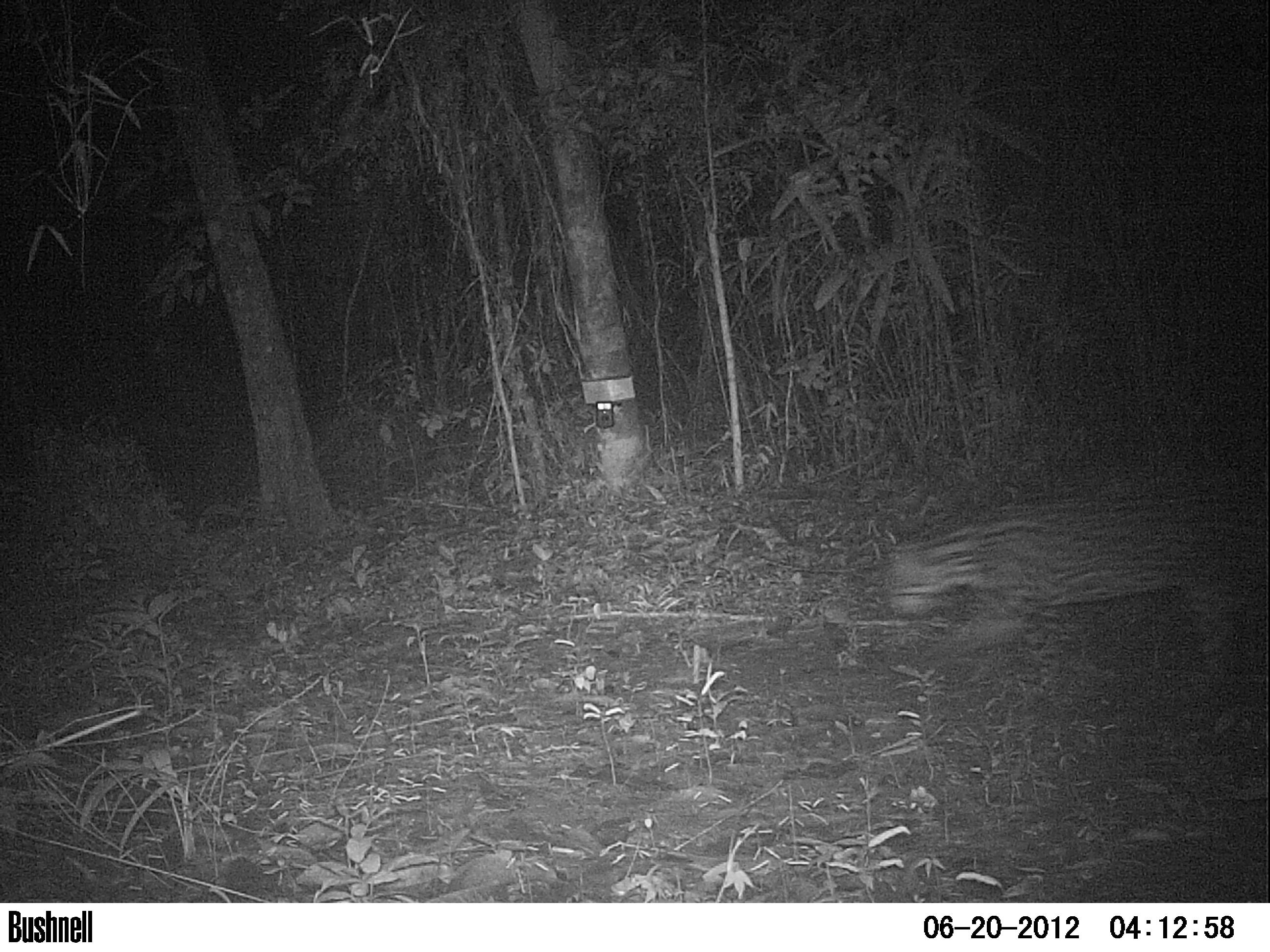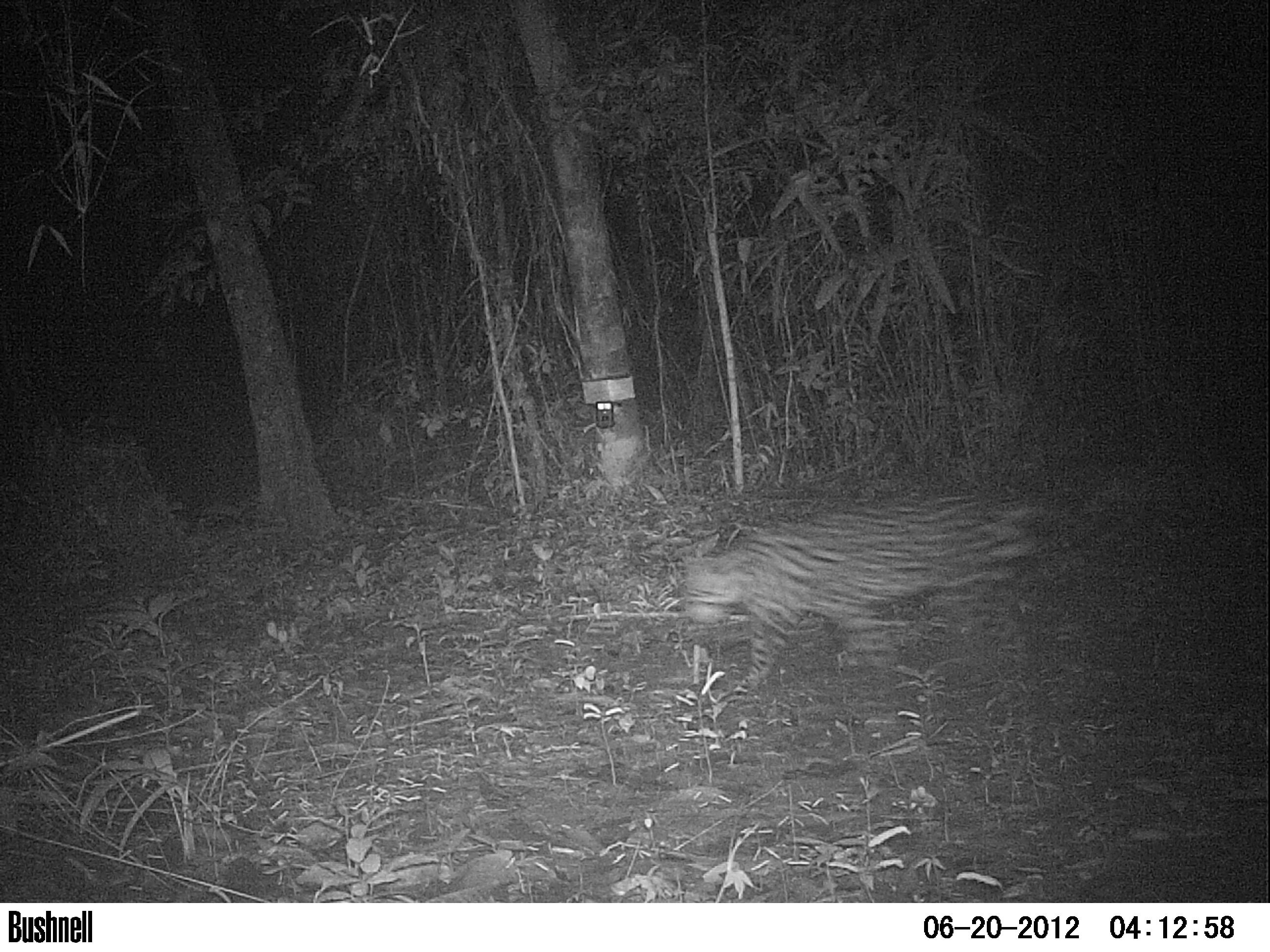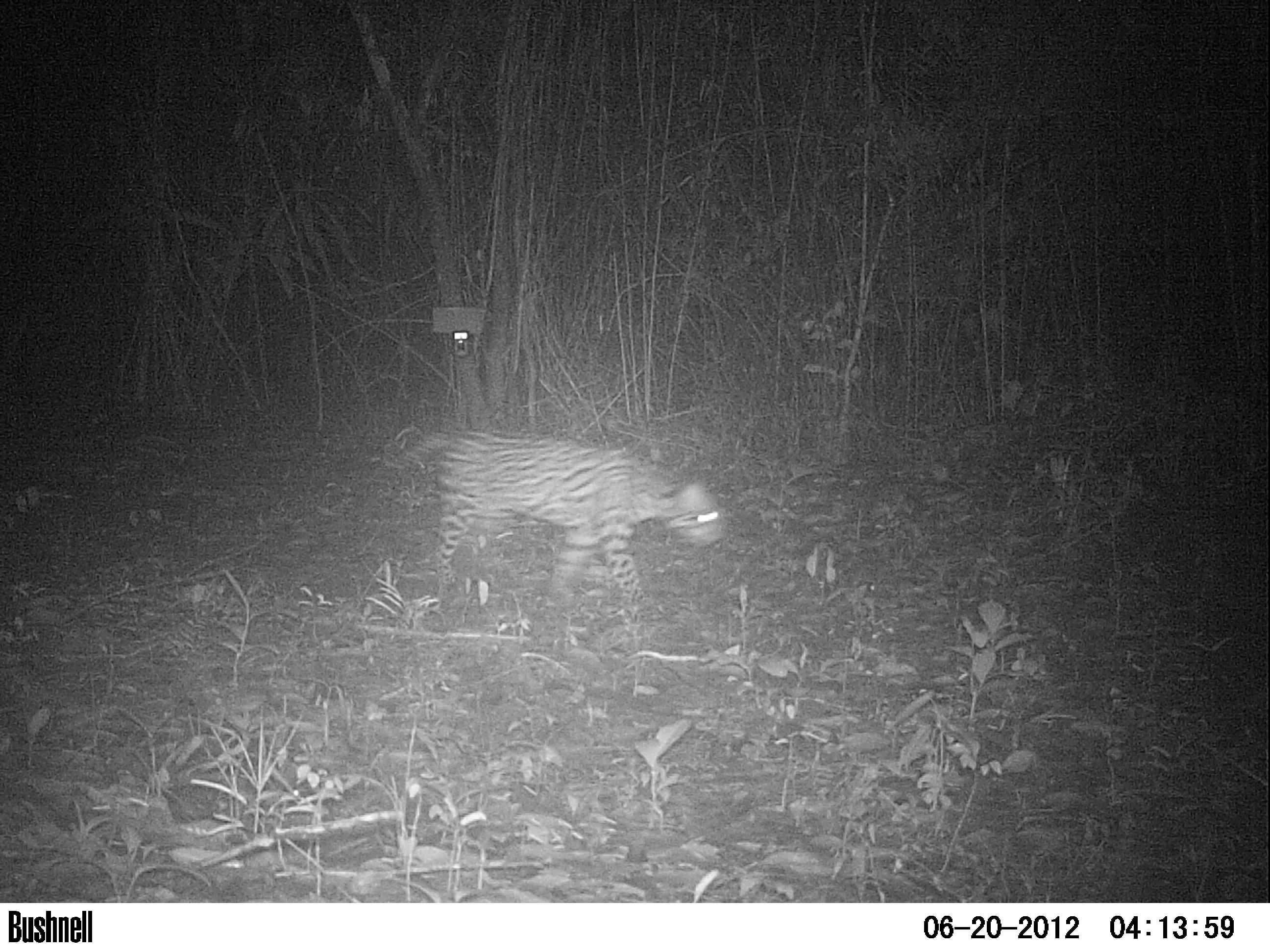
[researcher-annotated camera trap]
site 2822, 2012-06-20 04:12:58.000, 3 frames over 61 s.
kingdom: Animalia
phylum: Chordata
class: Mammalia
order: Carnivora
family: Felidae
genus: Leopardus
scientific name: Leopardus pardalis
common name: ocelot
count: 1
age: adult